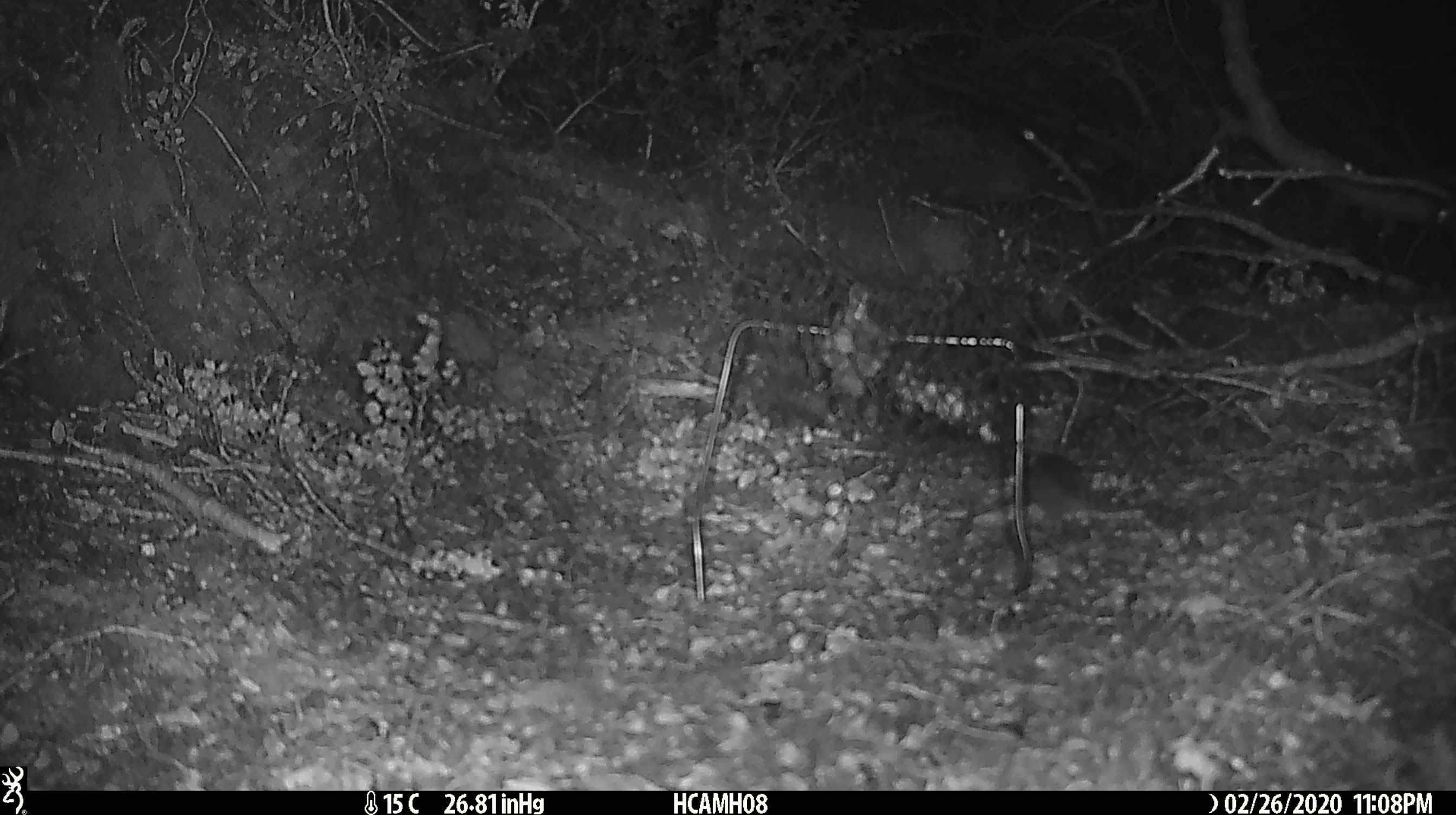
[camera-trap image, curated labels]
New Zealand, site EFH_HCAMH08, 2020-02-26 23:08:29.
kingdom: Animalia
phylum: Chordata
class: Mammalia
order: Rodentia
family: Muridae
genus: Mus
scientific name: Mus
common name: mouse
Mouse (Mus).